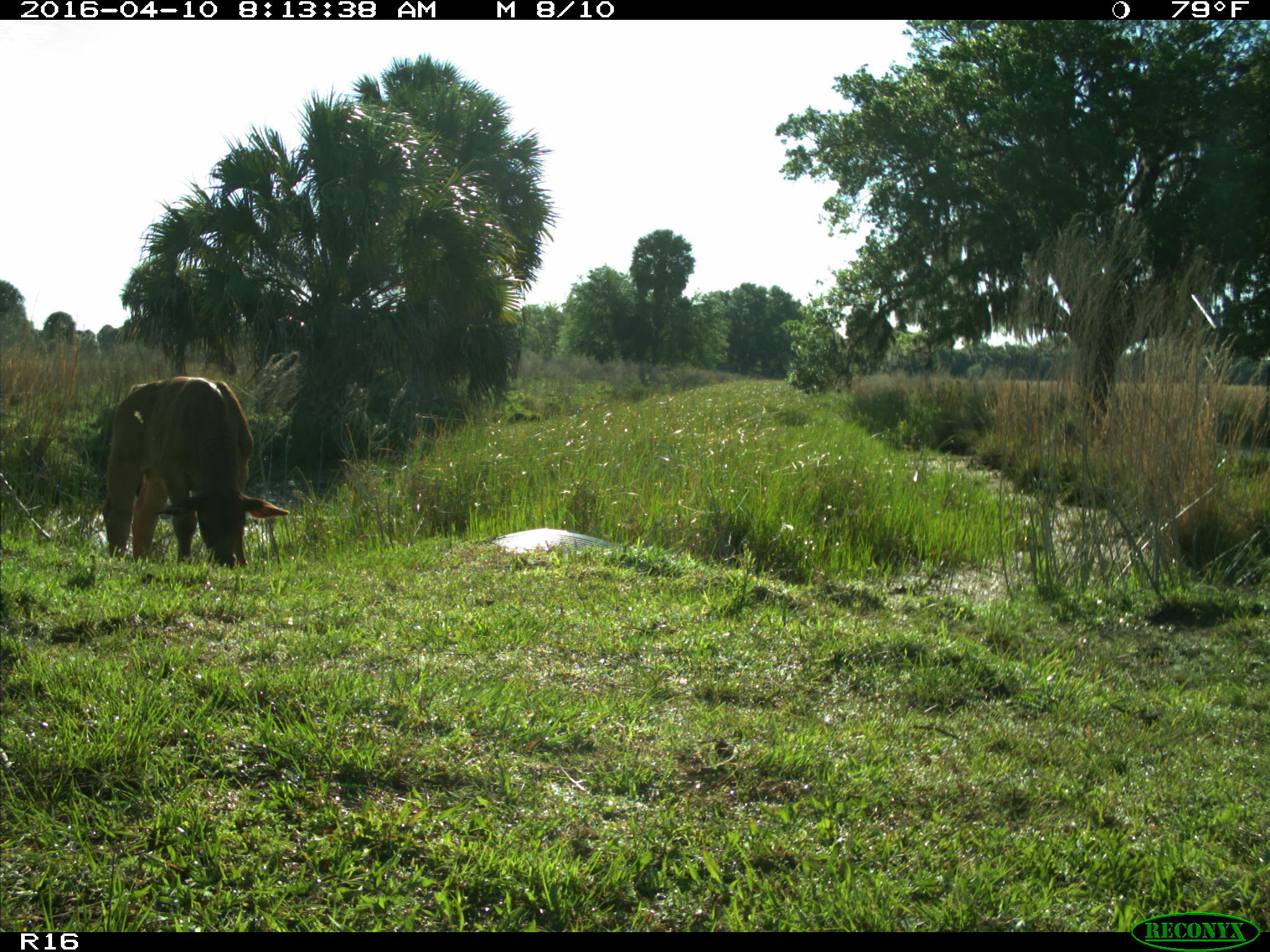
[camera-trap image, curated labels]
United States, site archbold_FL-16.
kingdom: Animalia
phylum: Chordata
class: Mammalia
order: Artiodactyla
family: Bovidae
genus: Bos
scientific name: Bos taurus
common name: domestic cow